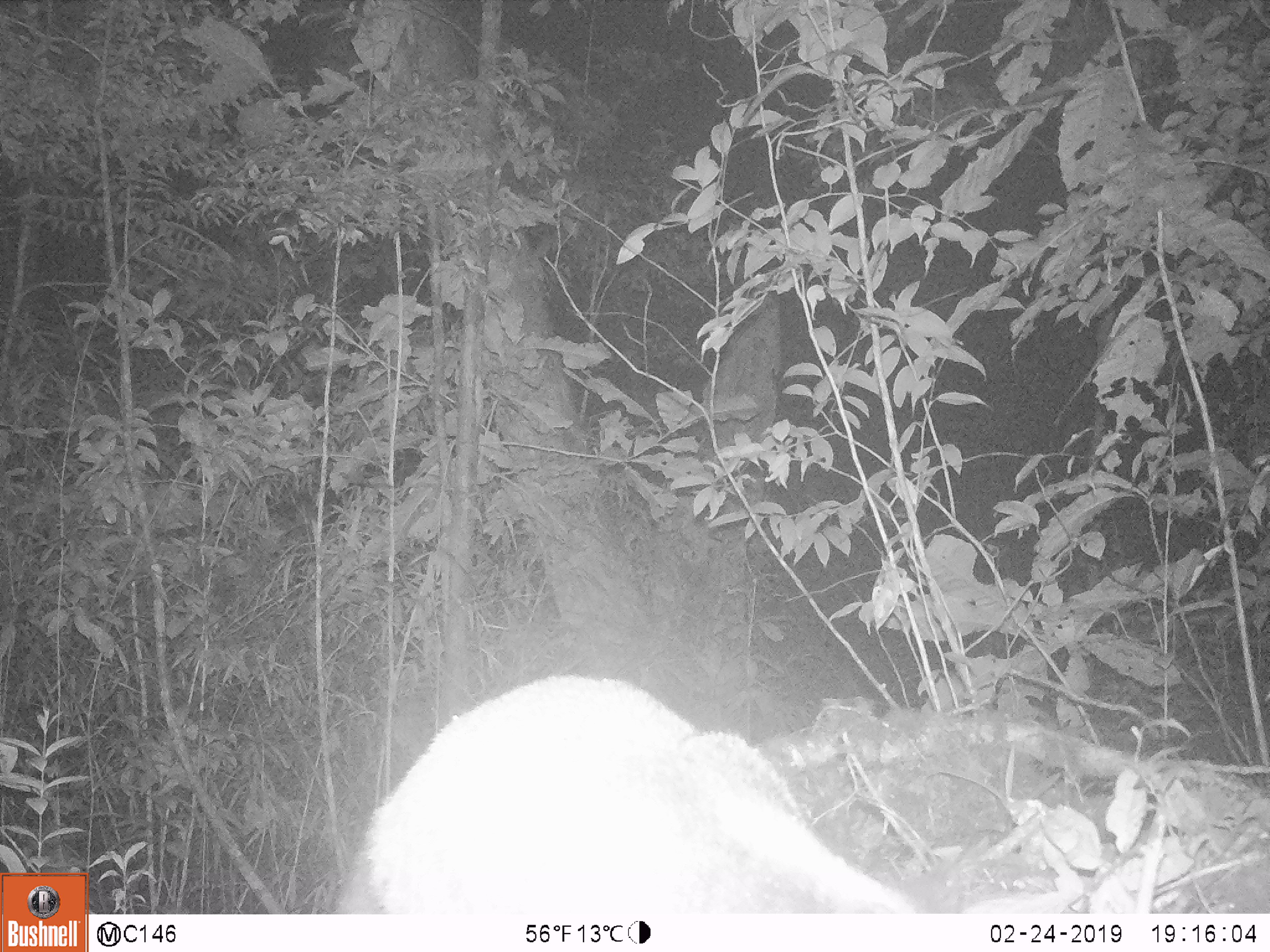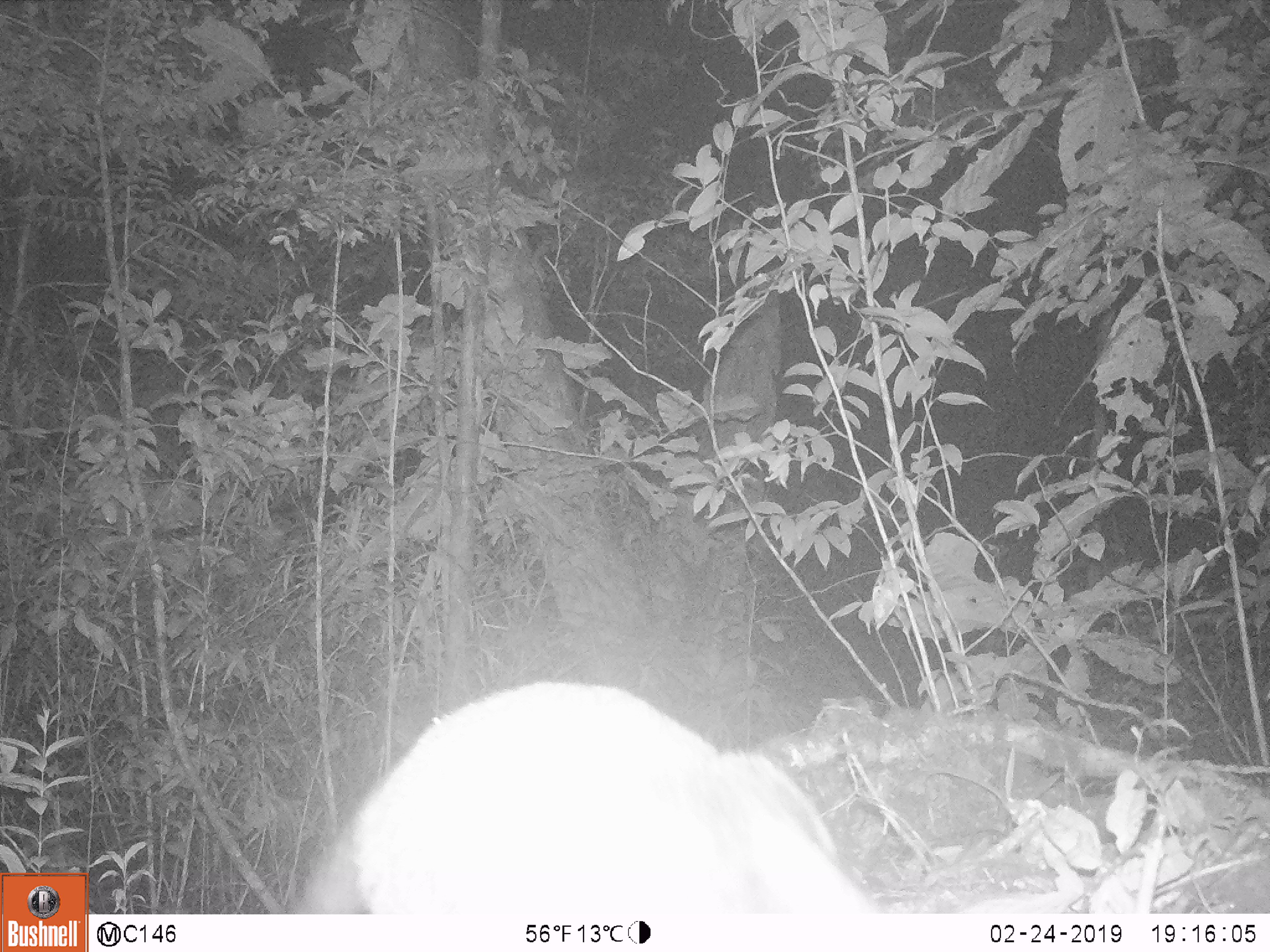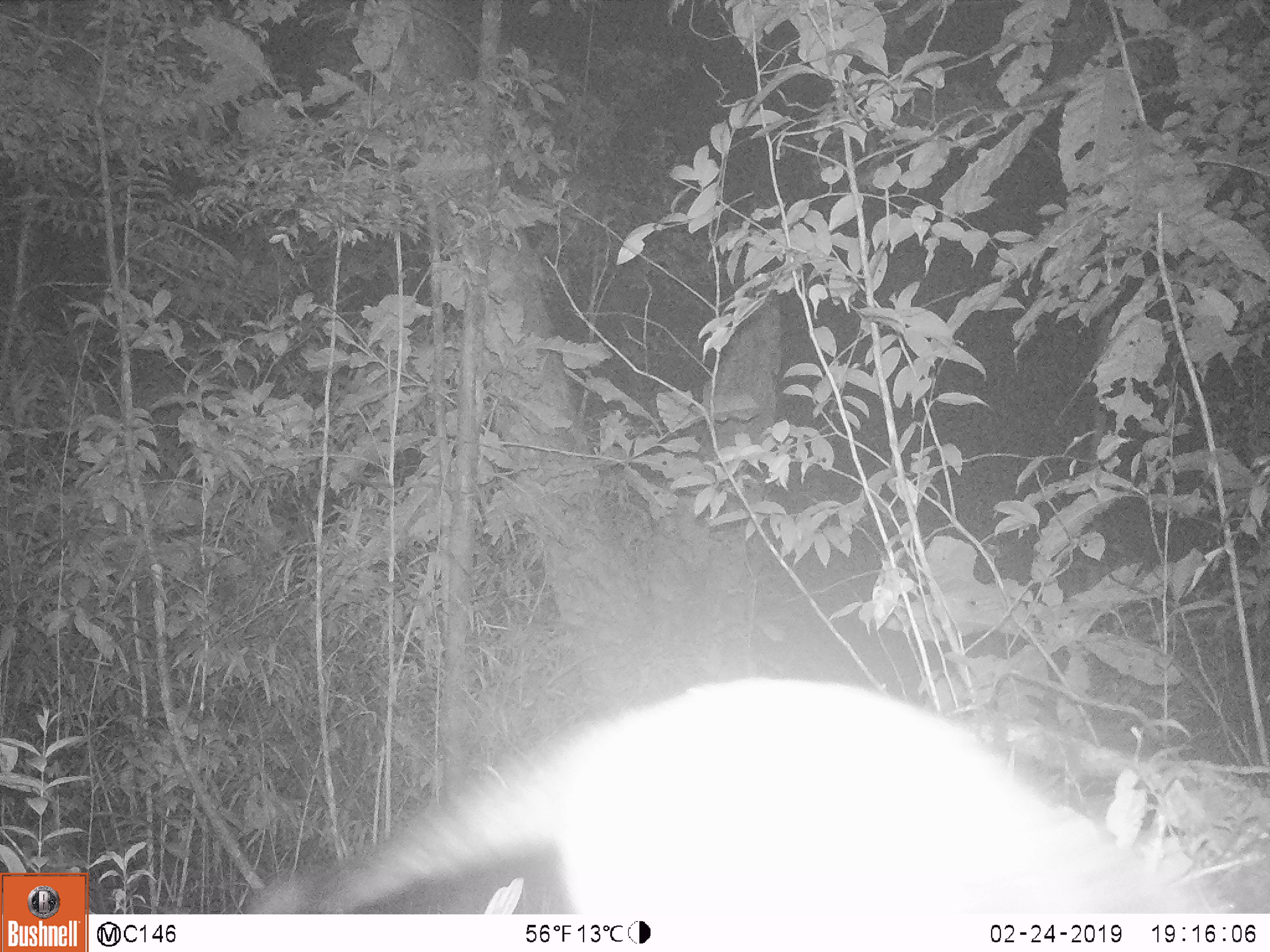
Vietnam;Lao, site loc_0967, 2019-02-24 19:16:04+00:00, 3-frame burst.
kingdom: Animalia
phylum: Chordata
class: Mammalia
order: Carnivora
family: Viverridae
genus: Paguma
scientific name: Paguma larvata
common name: masked palm civet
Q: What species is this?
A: Masked palm civet (Paguma larvata).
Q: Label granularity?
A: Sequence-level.